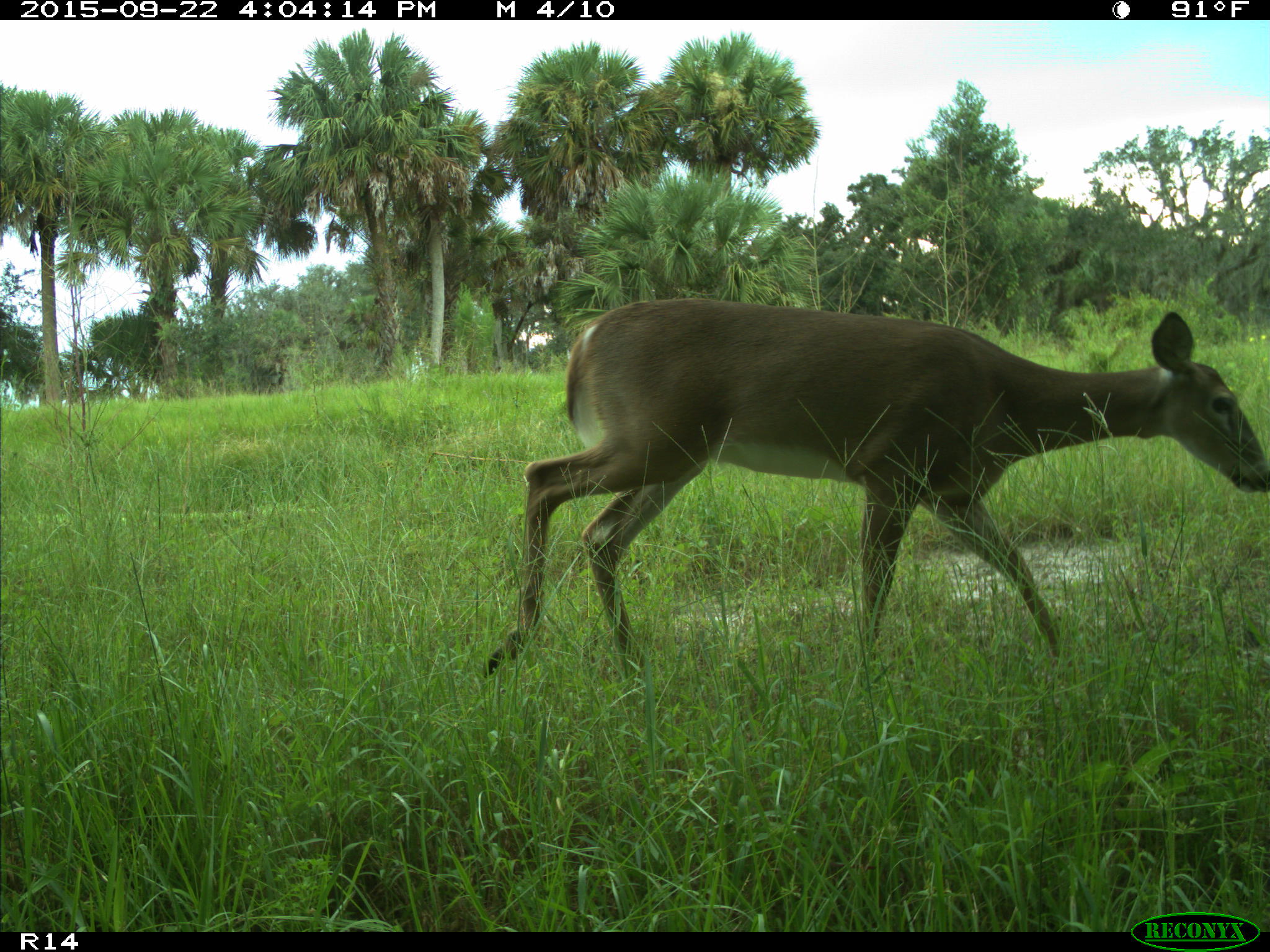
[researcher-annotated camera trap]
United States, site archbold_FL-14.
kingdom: Animalia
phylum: Chordata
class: Mammalia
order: Artiodactyla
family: Cervidae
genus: Odocoileus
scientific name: Odocoileus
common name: deer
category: unidentified deer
Unidentified deer (deer) (Odocoileus).